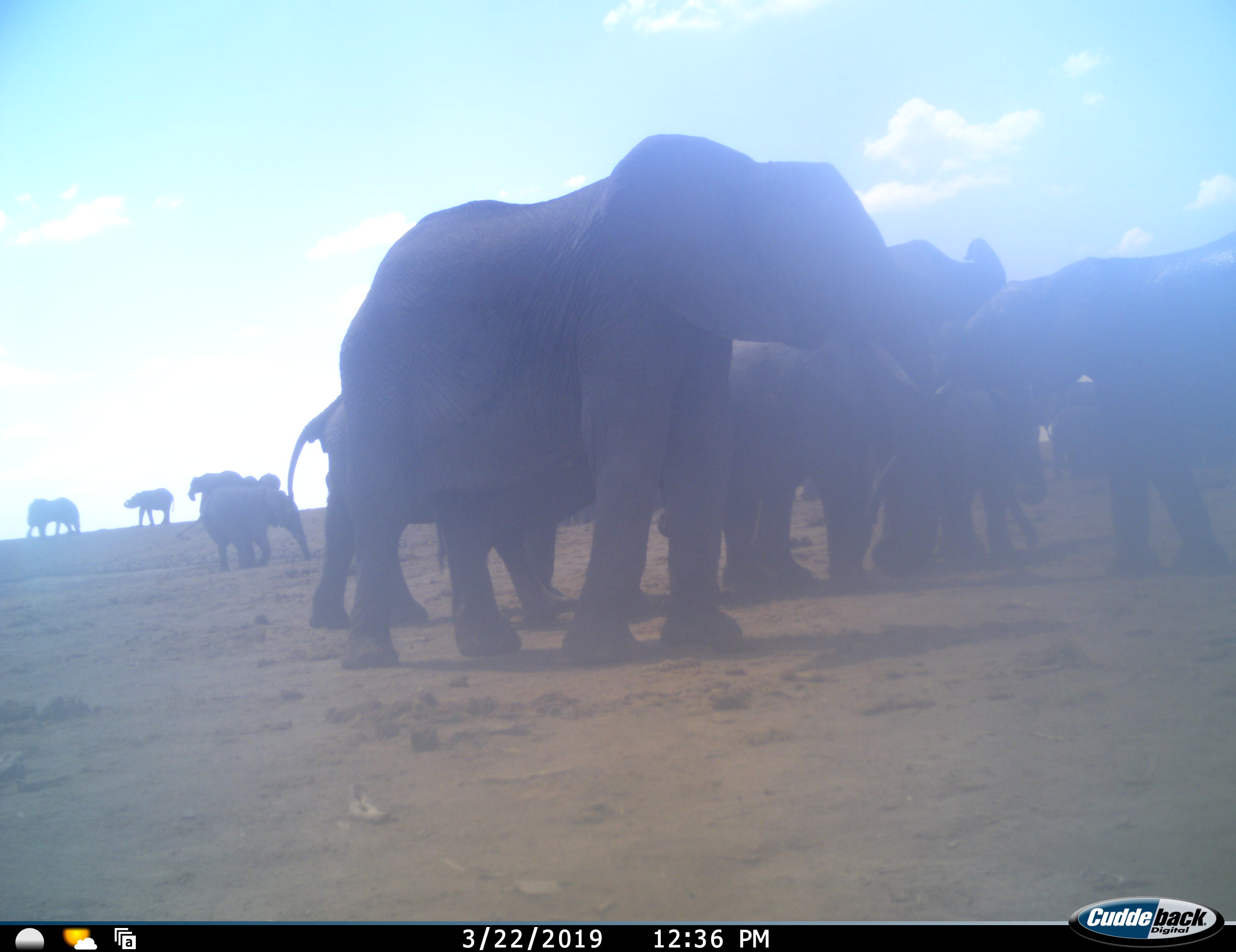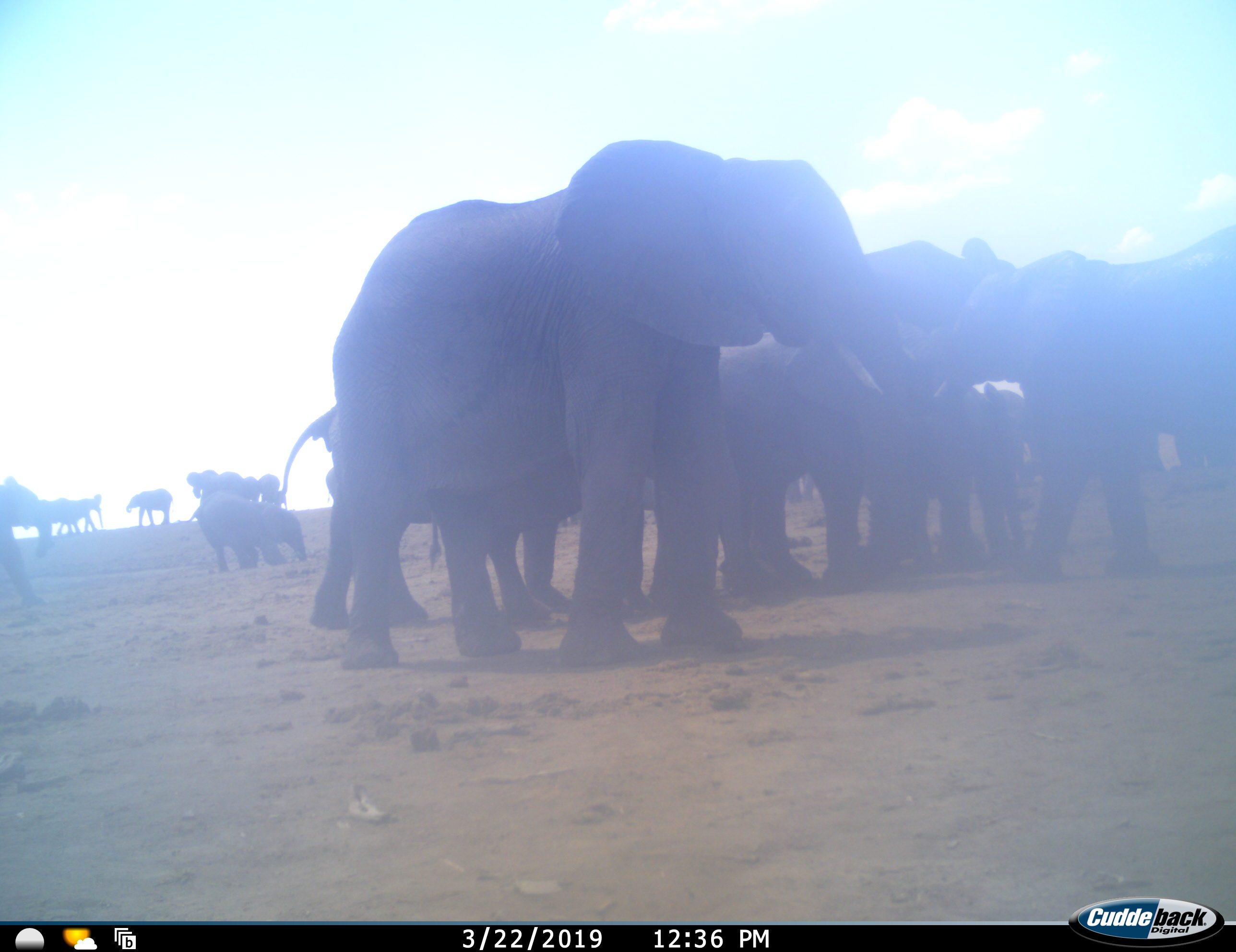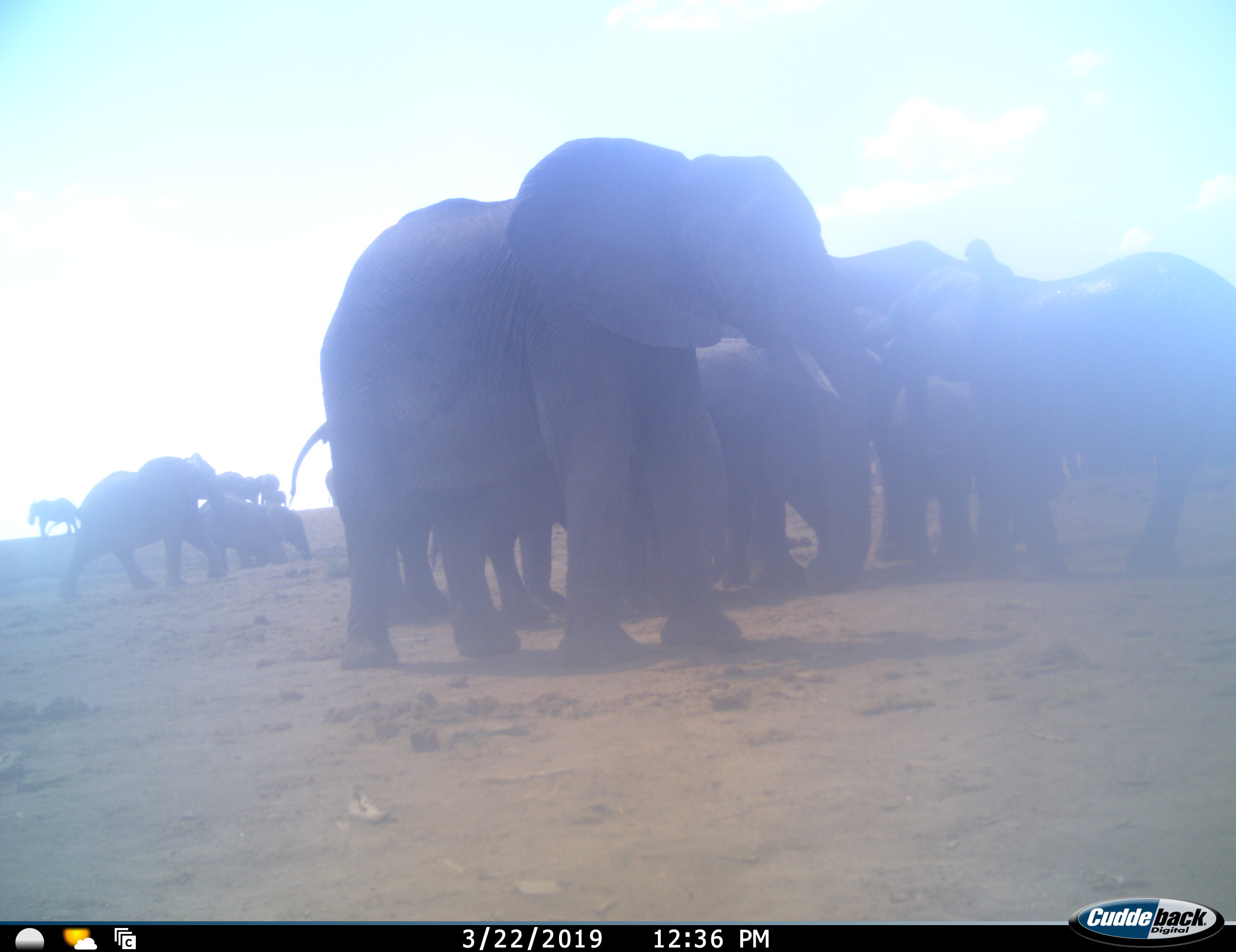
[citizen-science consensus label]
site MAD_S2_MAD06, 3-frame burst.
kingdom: Animalia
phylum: Chordata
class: Mammalia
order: Proboscidea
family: Elephantidae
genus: Loxodonta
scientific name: Loxodonta africana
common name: african bush elephant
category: elephant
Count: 11-50.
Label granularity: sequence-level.